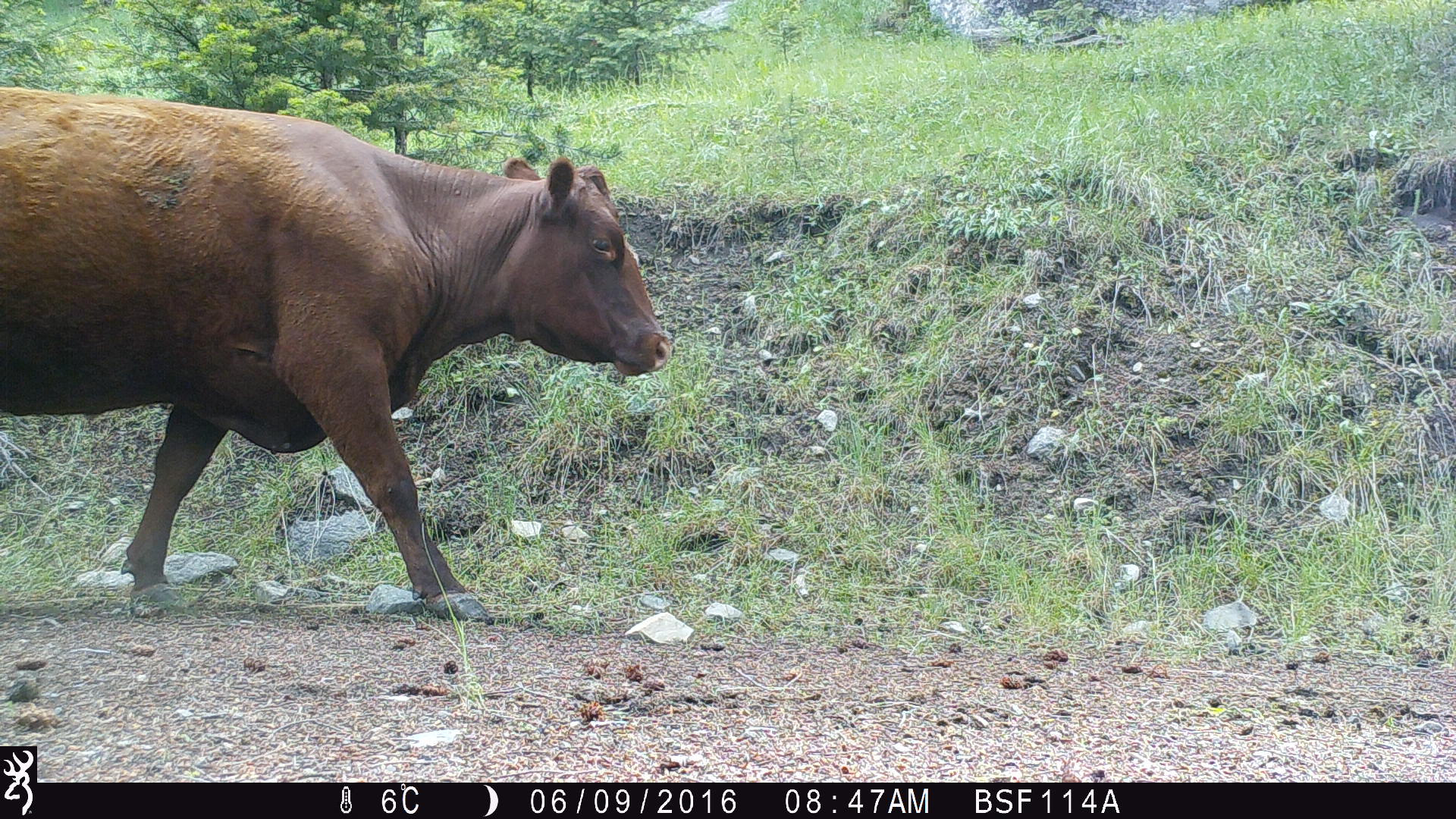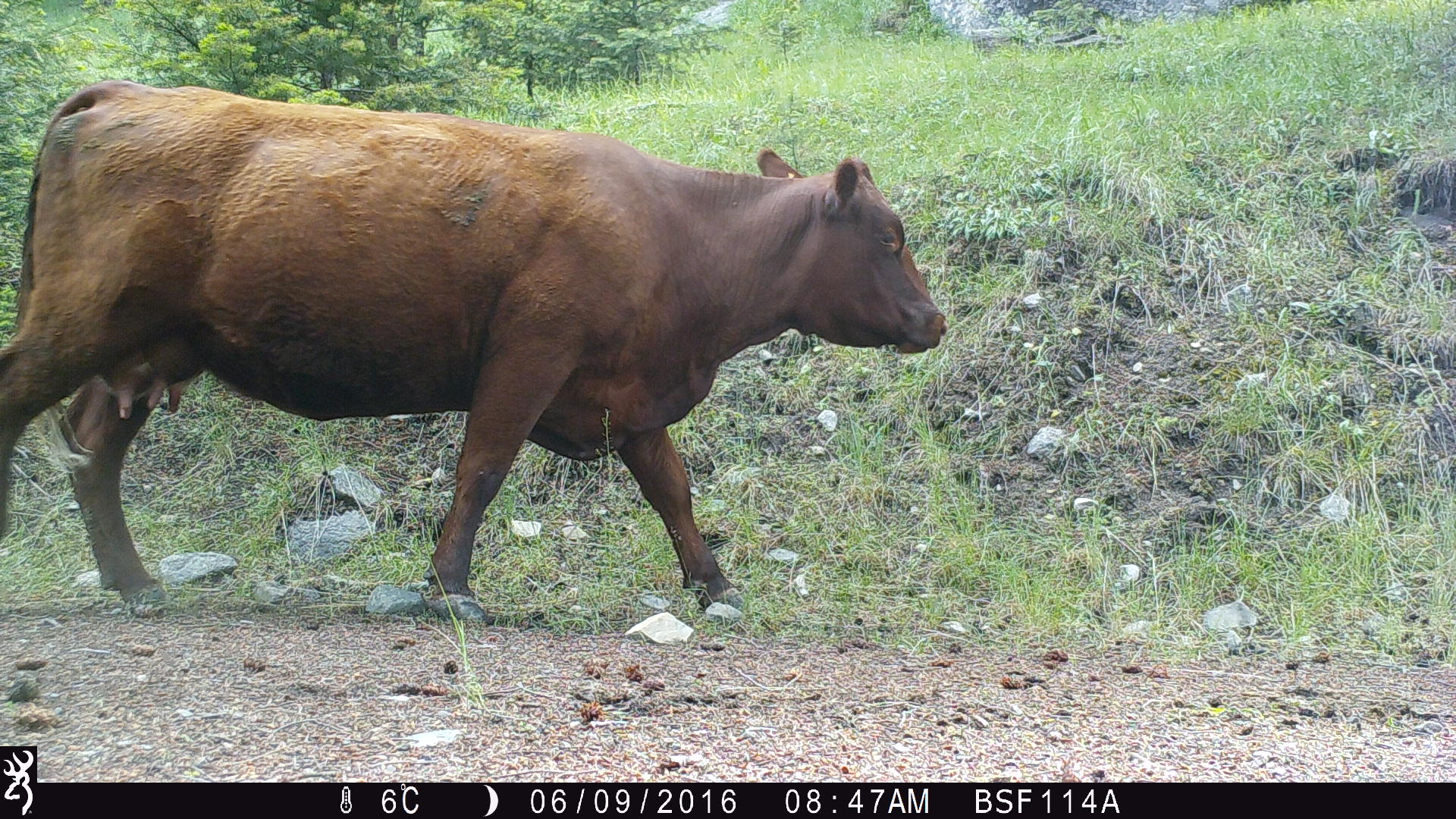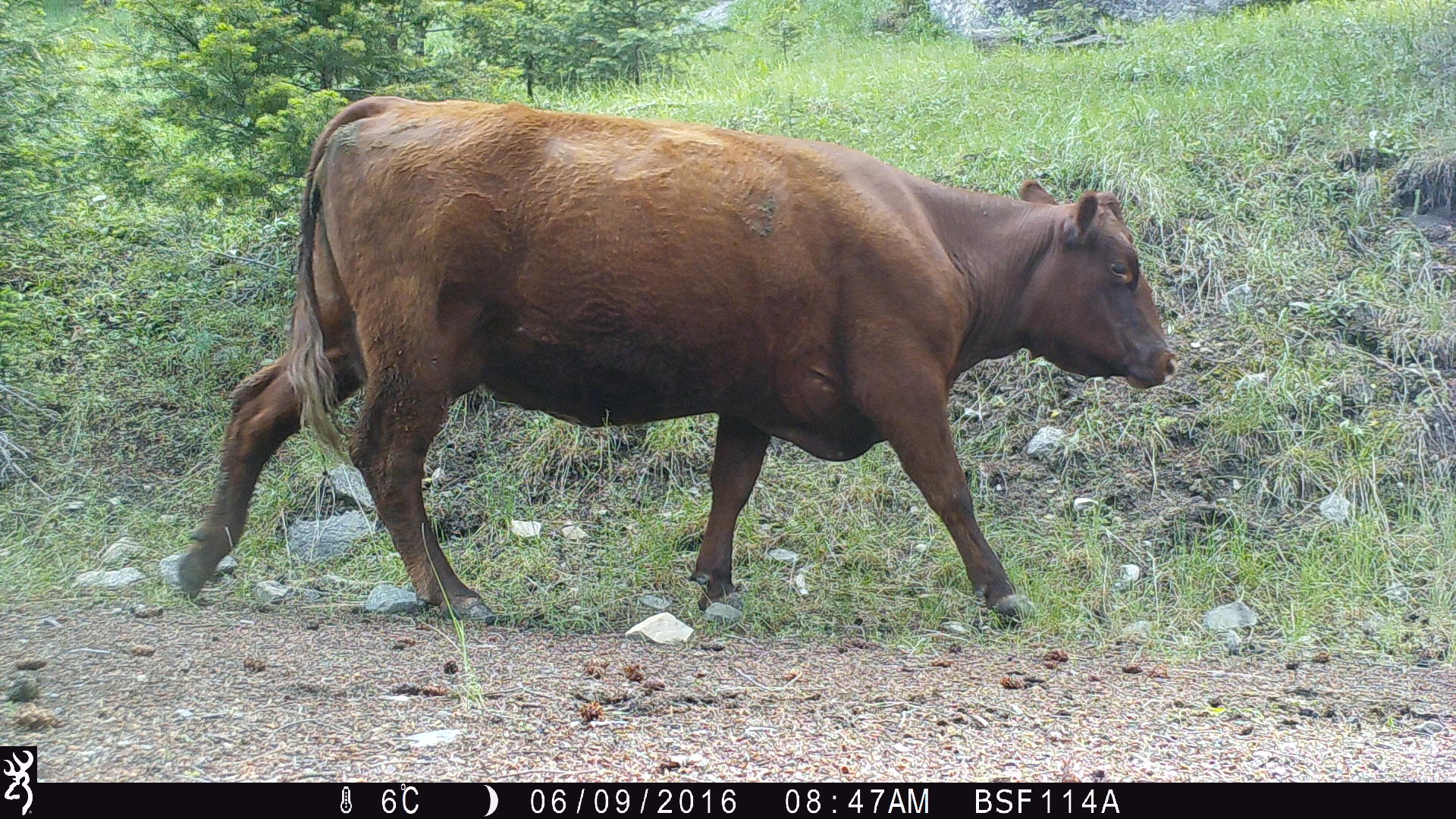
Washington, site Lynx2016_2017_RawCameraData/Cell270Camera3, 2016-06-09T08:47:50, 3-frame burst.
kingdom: Animalia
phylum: Chordata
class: Mammalia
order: Artiodactyla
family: Bovidae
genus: Bos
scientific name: Bos taurus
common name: domestic cattle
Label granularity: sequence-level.